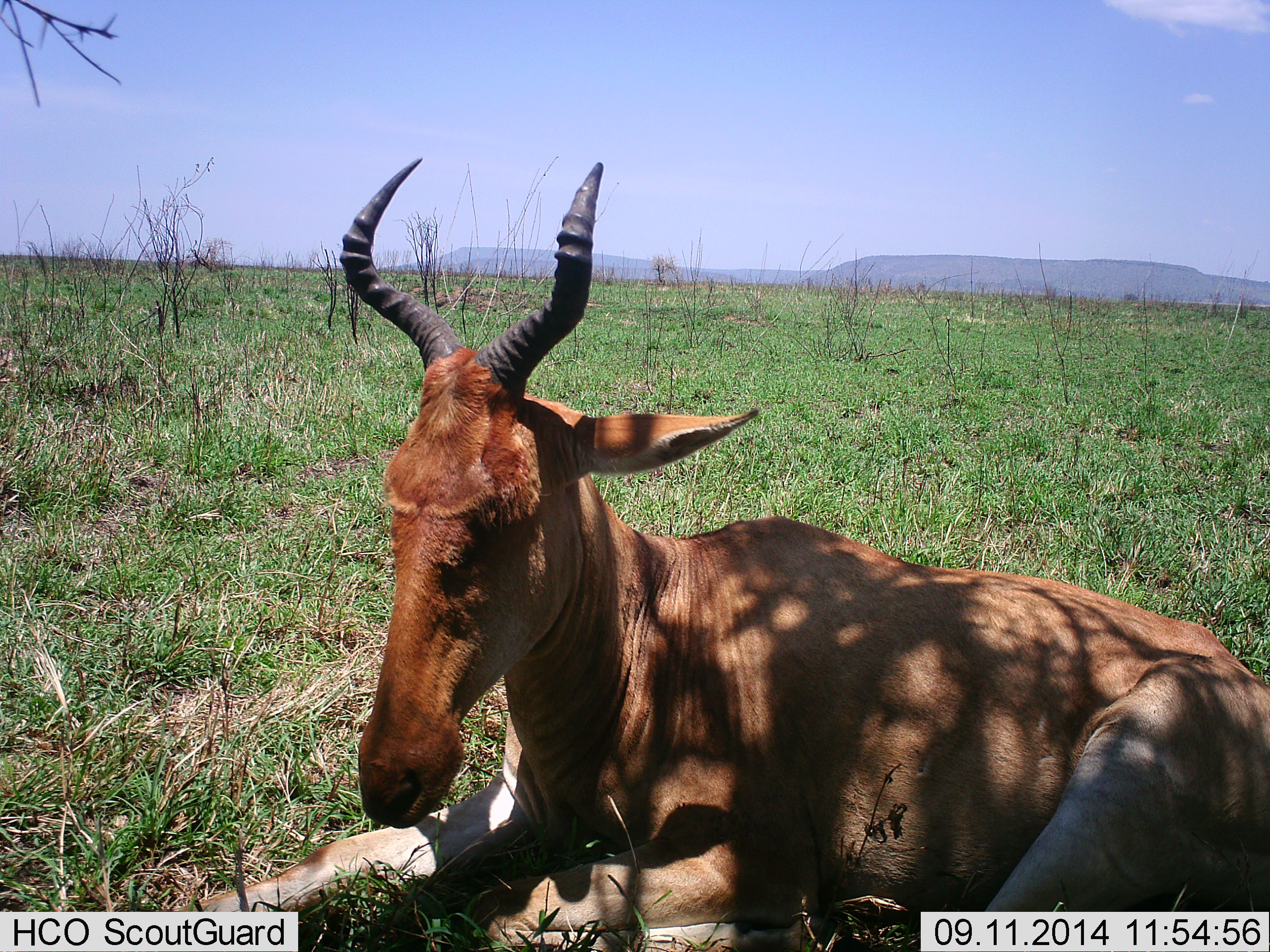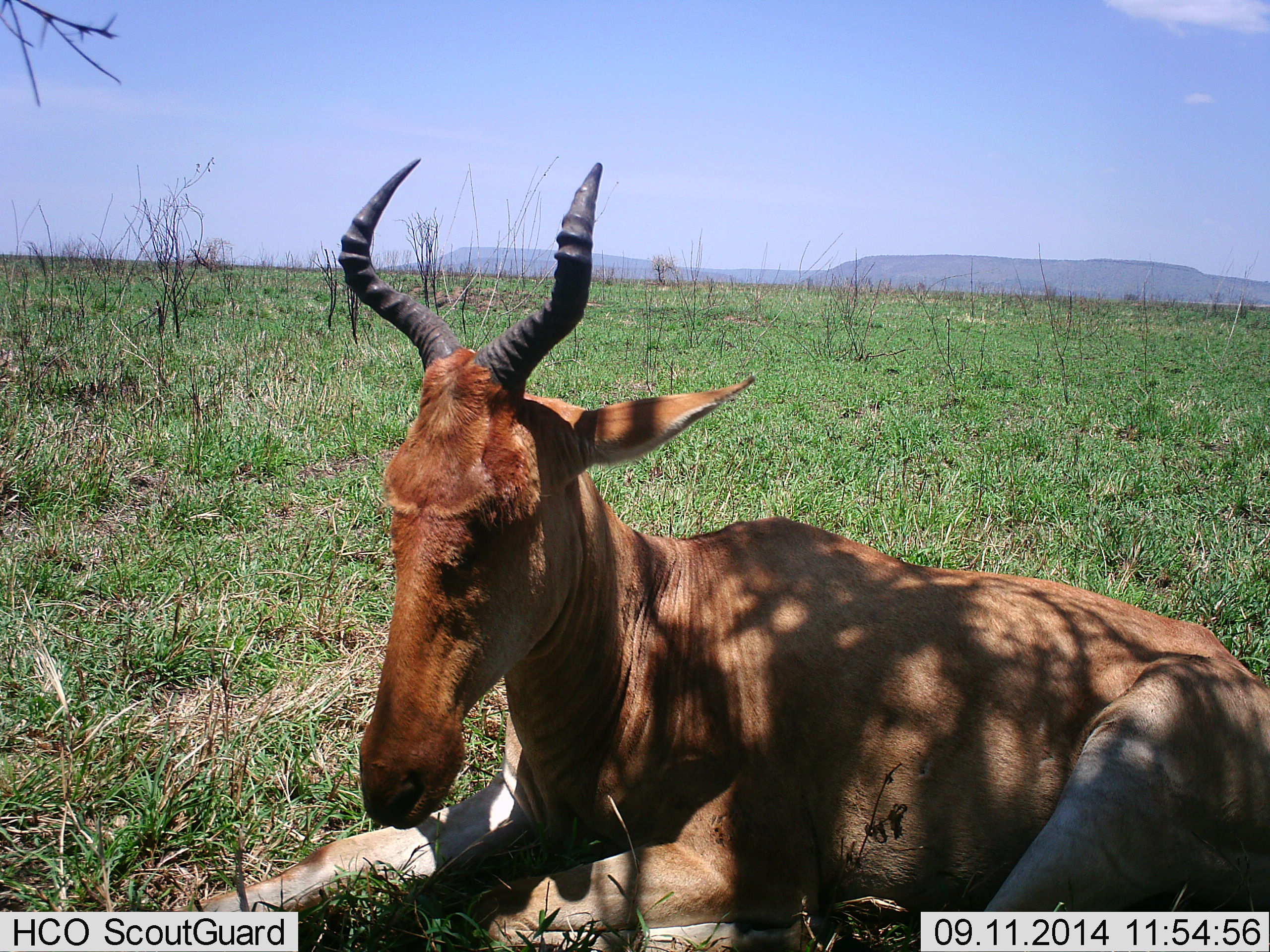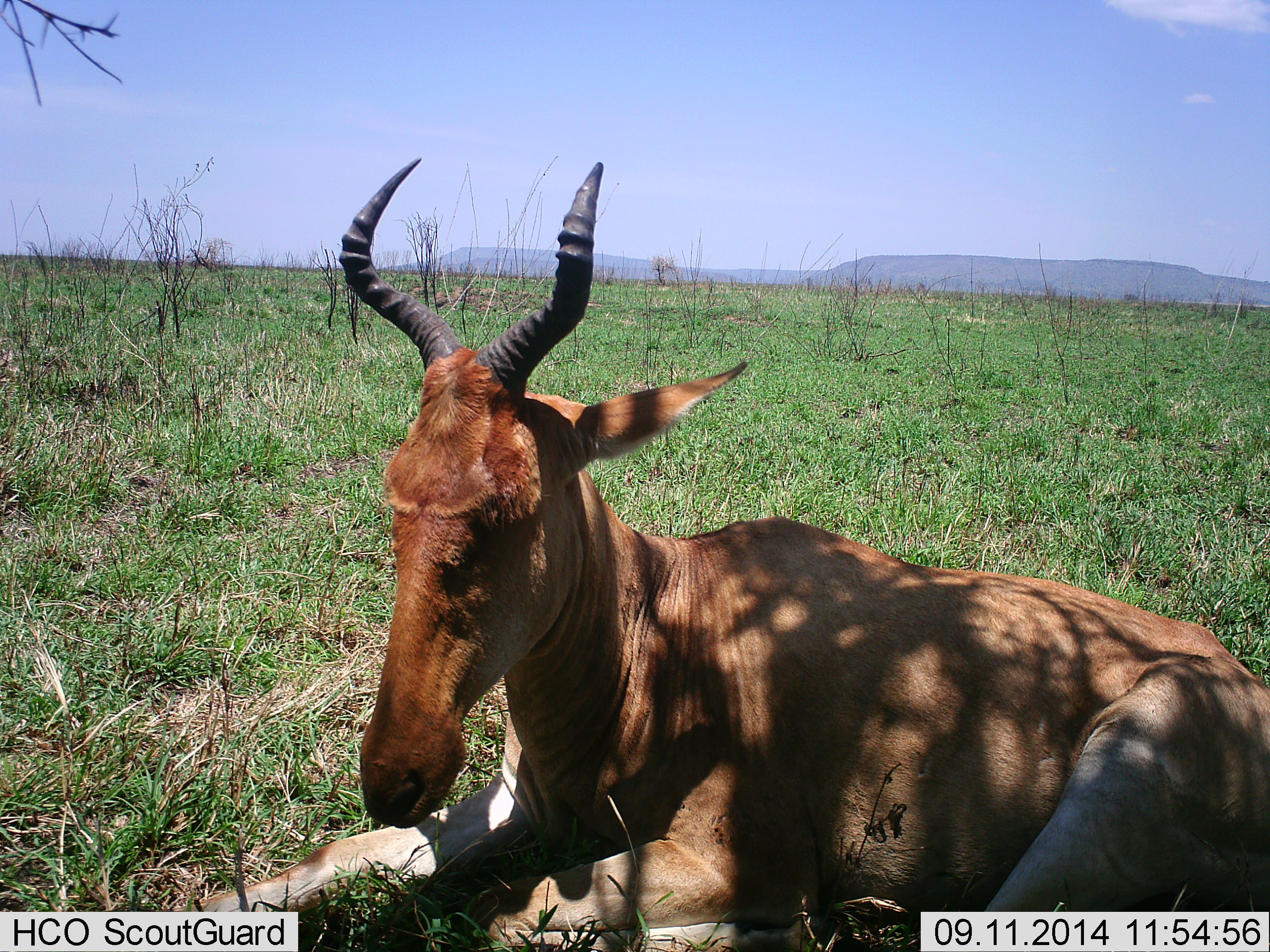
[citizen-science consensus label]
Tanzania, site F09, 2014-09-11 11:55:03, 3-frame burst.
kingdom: Animalia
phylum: Chordata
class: Mammalia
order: Artiodactyla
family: Bovidae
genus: Alcelaphus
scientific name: Alcelaphus buselaphus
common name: hartebeest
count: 1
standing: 0%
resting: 100%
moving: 0%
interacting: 0%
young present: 0%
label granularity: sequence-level